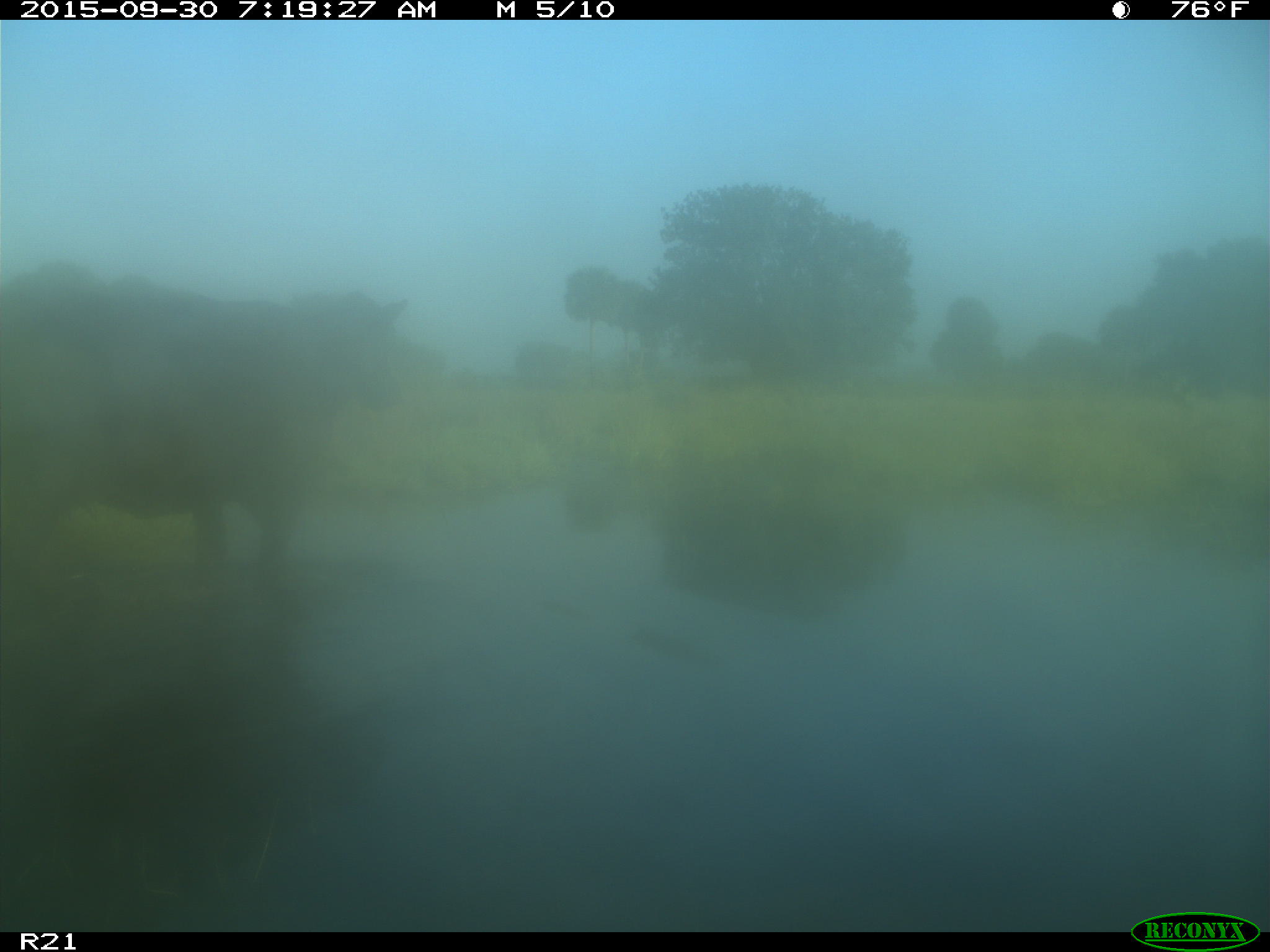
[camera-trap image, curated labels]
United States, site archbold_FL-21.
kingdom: Animalia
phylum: Chordata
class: Mammalia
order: Artiodactyla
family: Bovidae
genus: Bos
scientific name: Bos taurus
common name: domestic cow